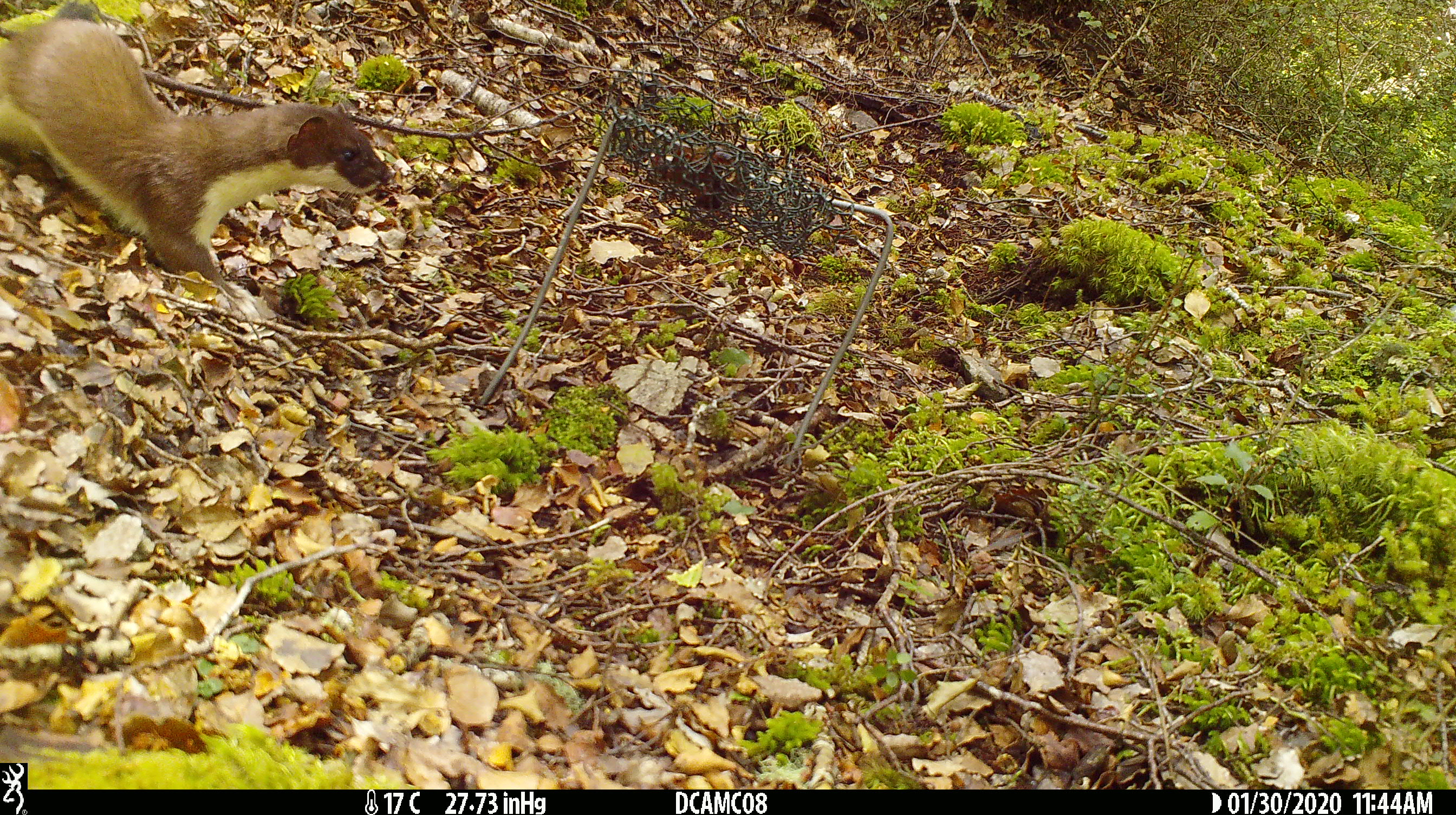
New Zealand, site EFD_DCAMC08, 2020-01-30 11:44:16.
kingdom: Animalia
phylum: Chordata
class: Mammalia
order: Carnivora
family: Mustelidae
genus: Mustela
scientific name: Mustela erminea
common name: stoat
Stoat (Mustela erminea).